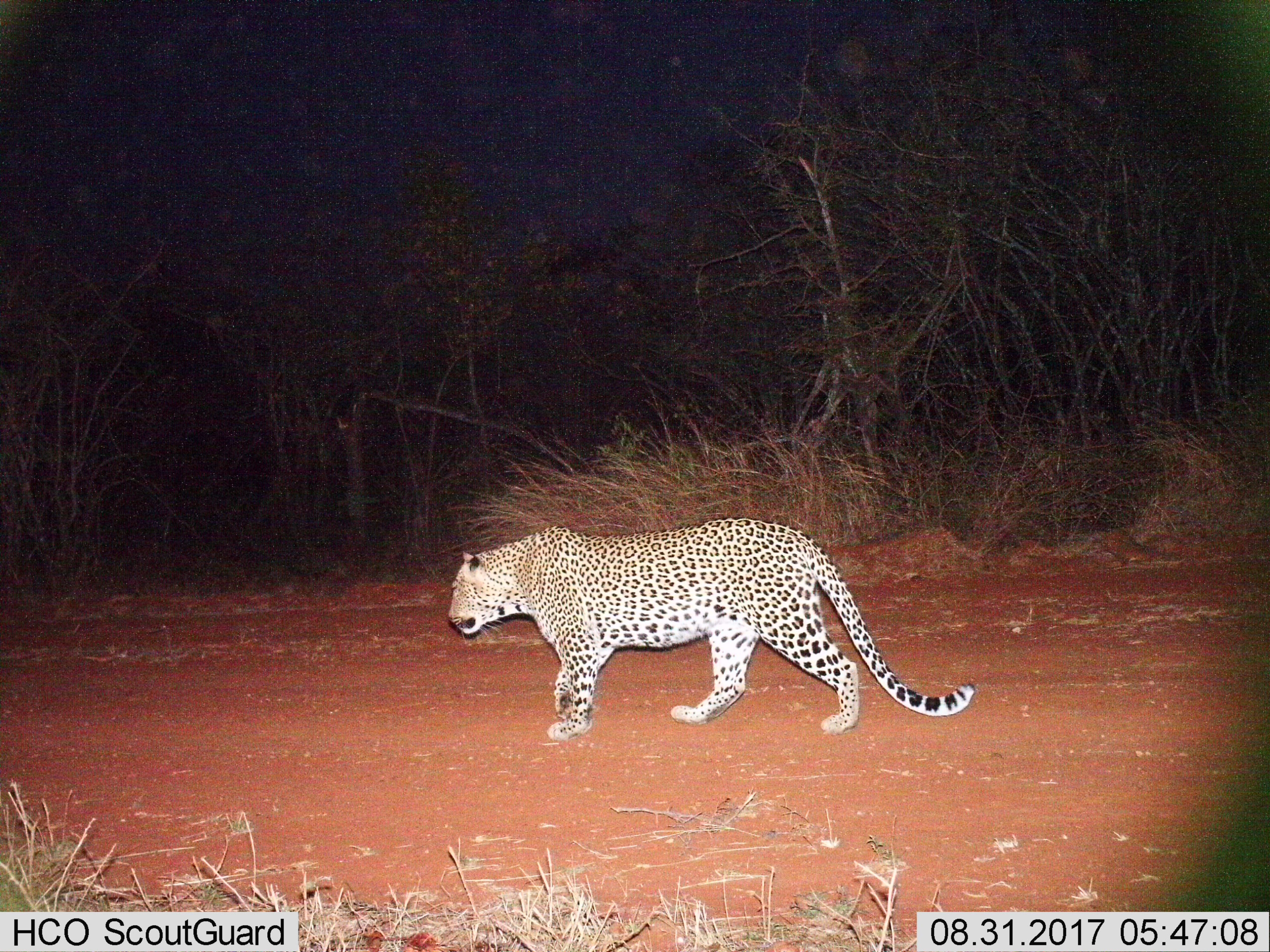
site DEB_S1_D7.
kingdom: Animalia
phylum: Chordata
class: Mammalia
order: Carnivora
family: Felidae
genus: Panthera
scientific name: Panthera pardus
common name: leopard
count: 1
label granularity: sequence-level